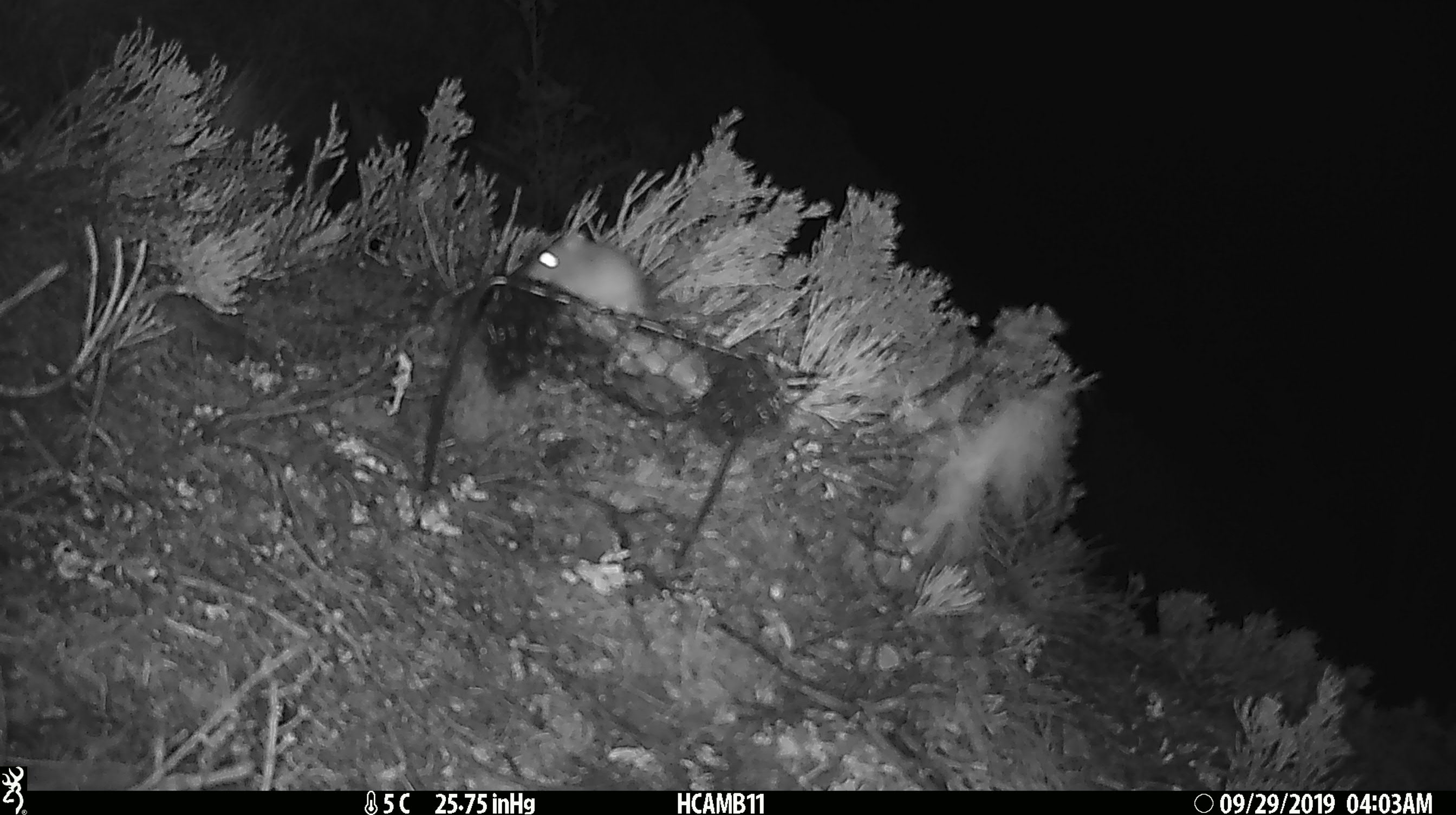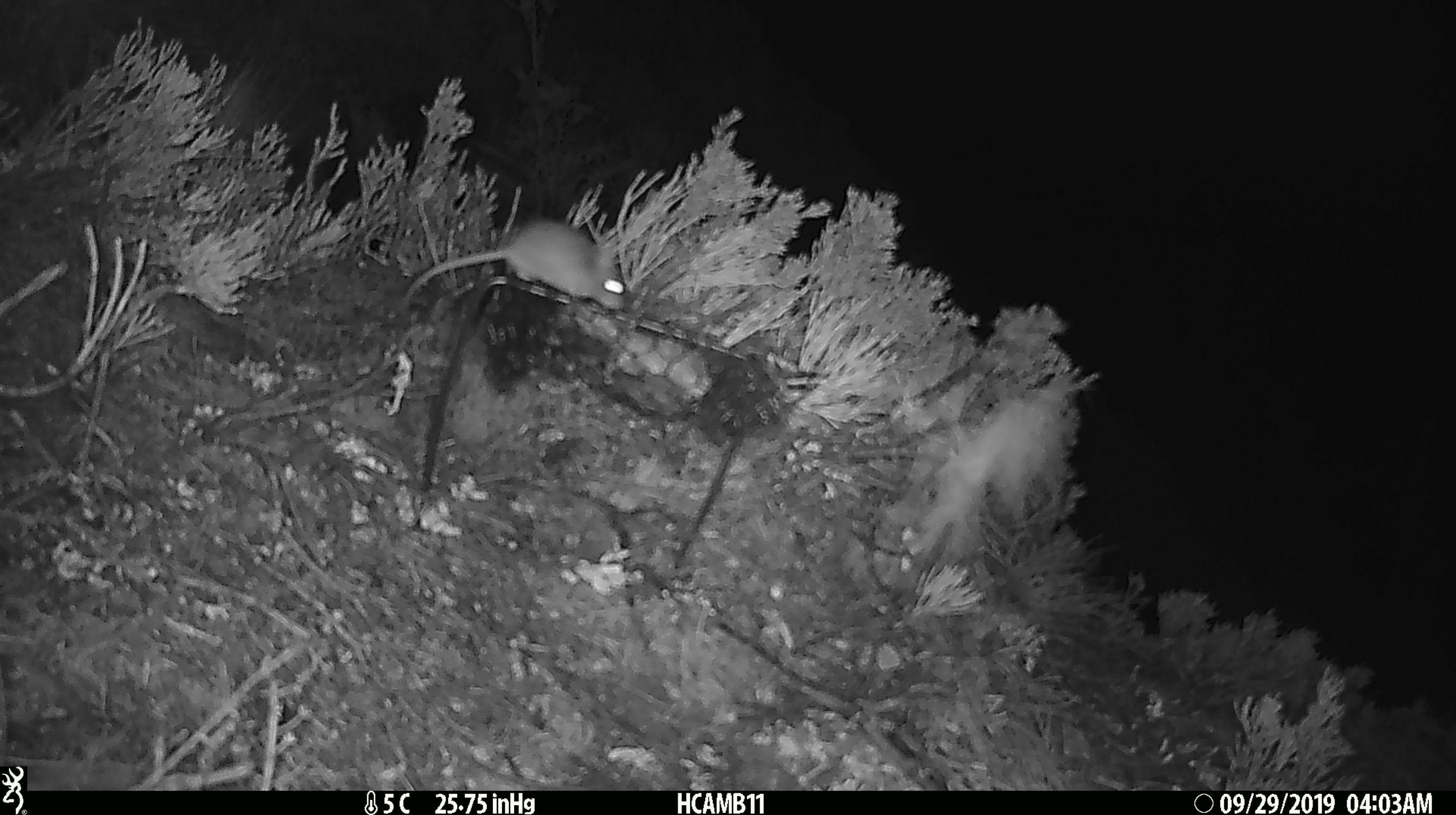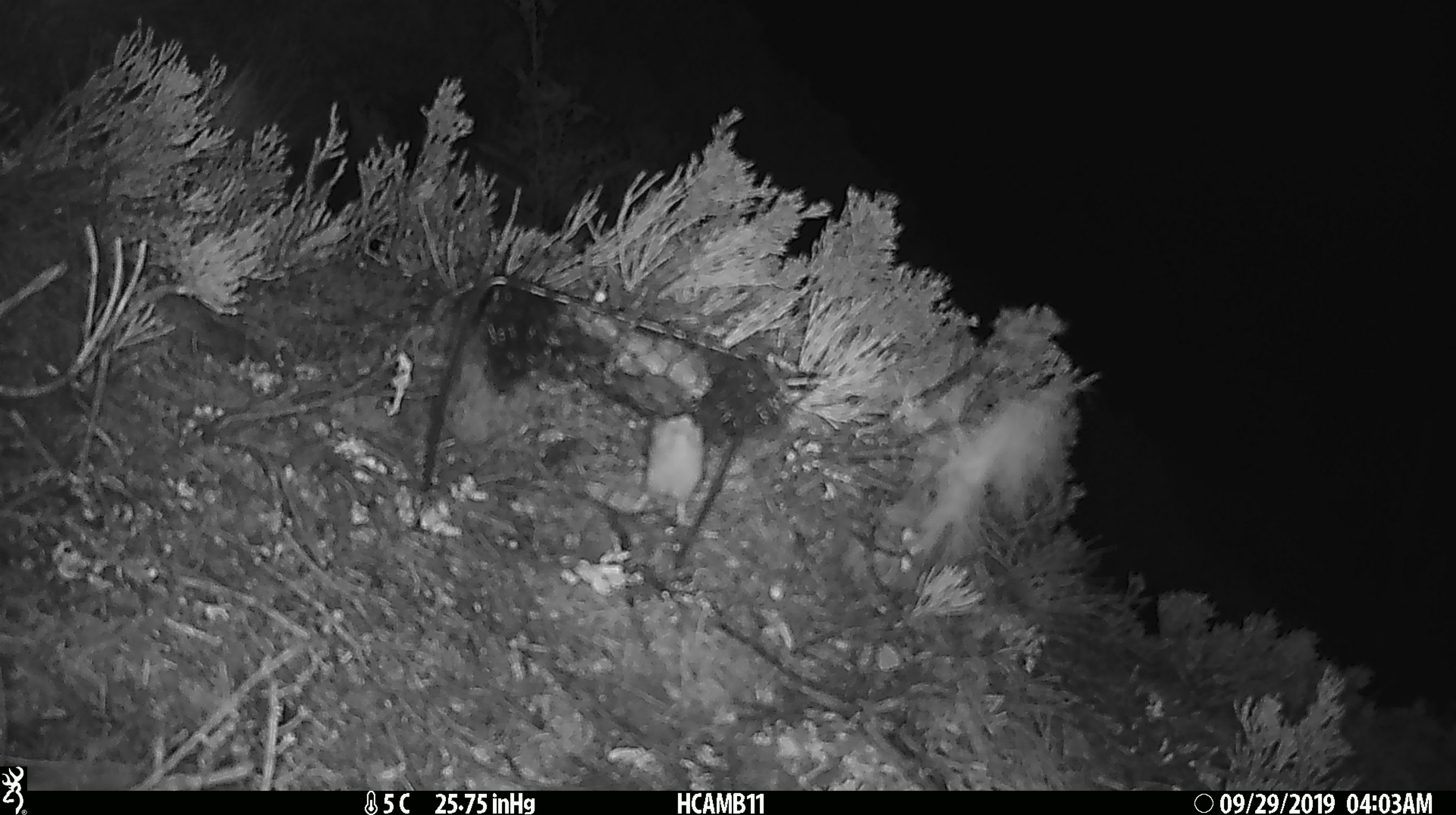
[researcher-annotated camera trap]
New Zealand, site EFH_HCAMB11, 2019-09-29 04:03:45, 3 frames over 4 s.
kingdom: Animalia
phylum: Chordata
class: Mammalia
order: Rodentia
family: Muridae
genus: Mus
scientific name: Mus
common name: mouse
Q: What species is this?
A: Mouse (Mus).